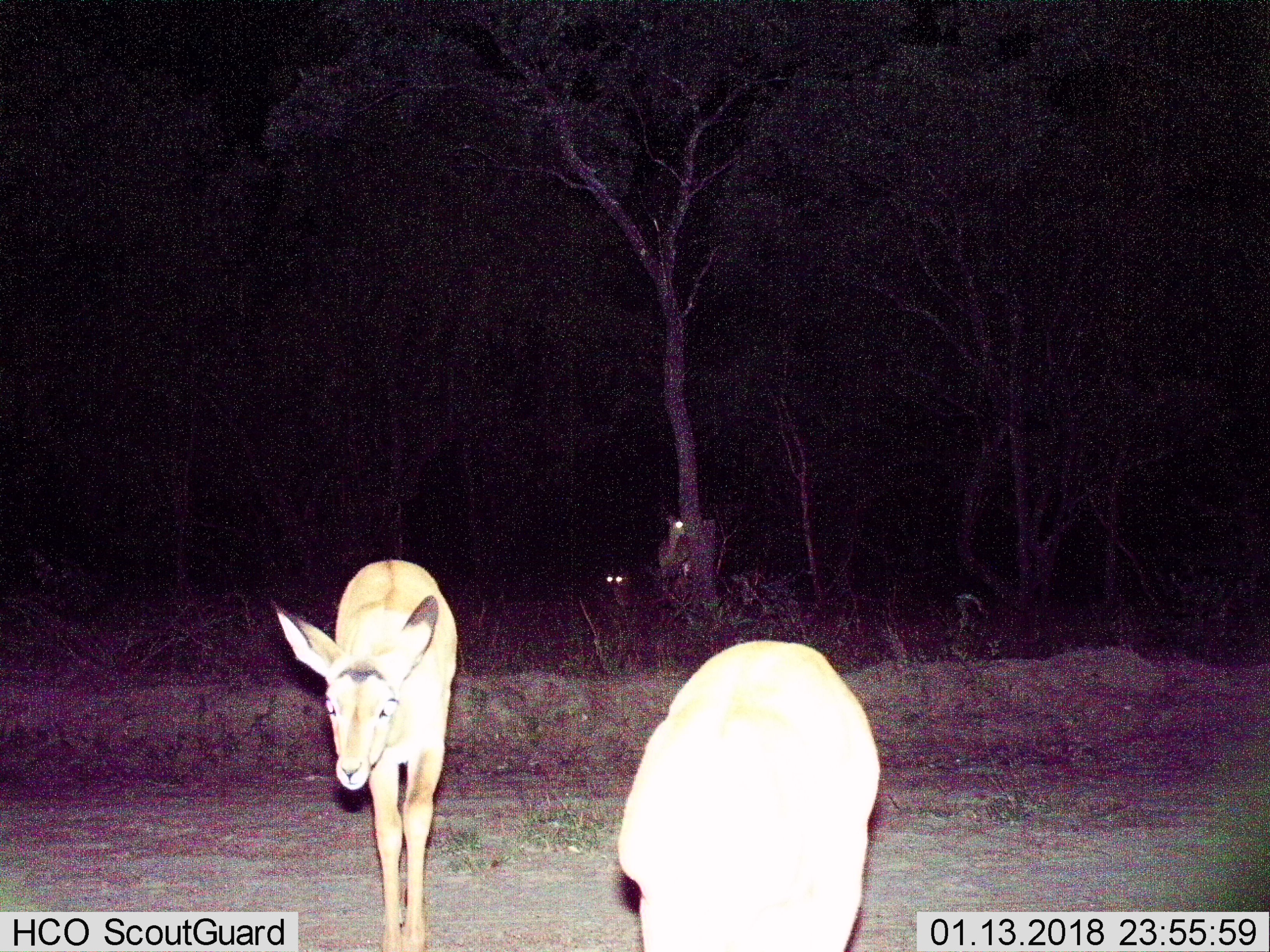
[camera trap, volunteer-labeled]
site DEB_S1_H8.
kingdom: Animalia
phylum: Chordata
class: Mammalia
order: Artiodactyla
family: Bovidae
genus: Aepyceros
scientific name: Aepyceros melampus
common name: impala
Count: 4.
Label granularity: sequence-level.